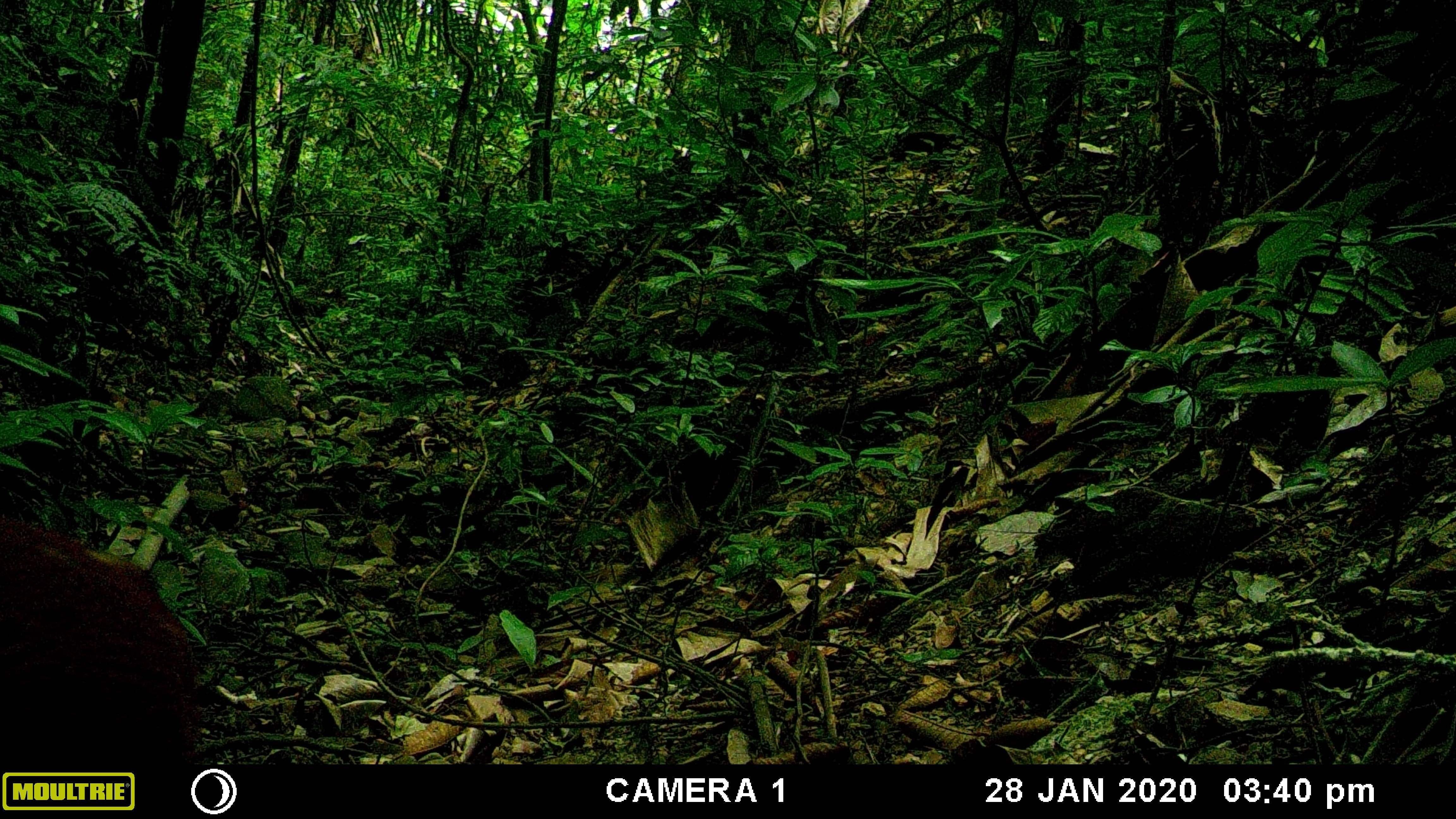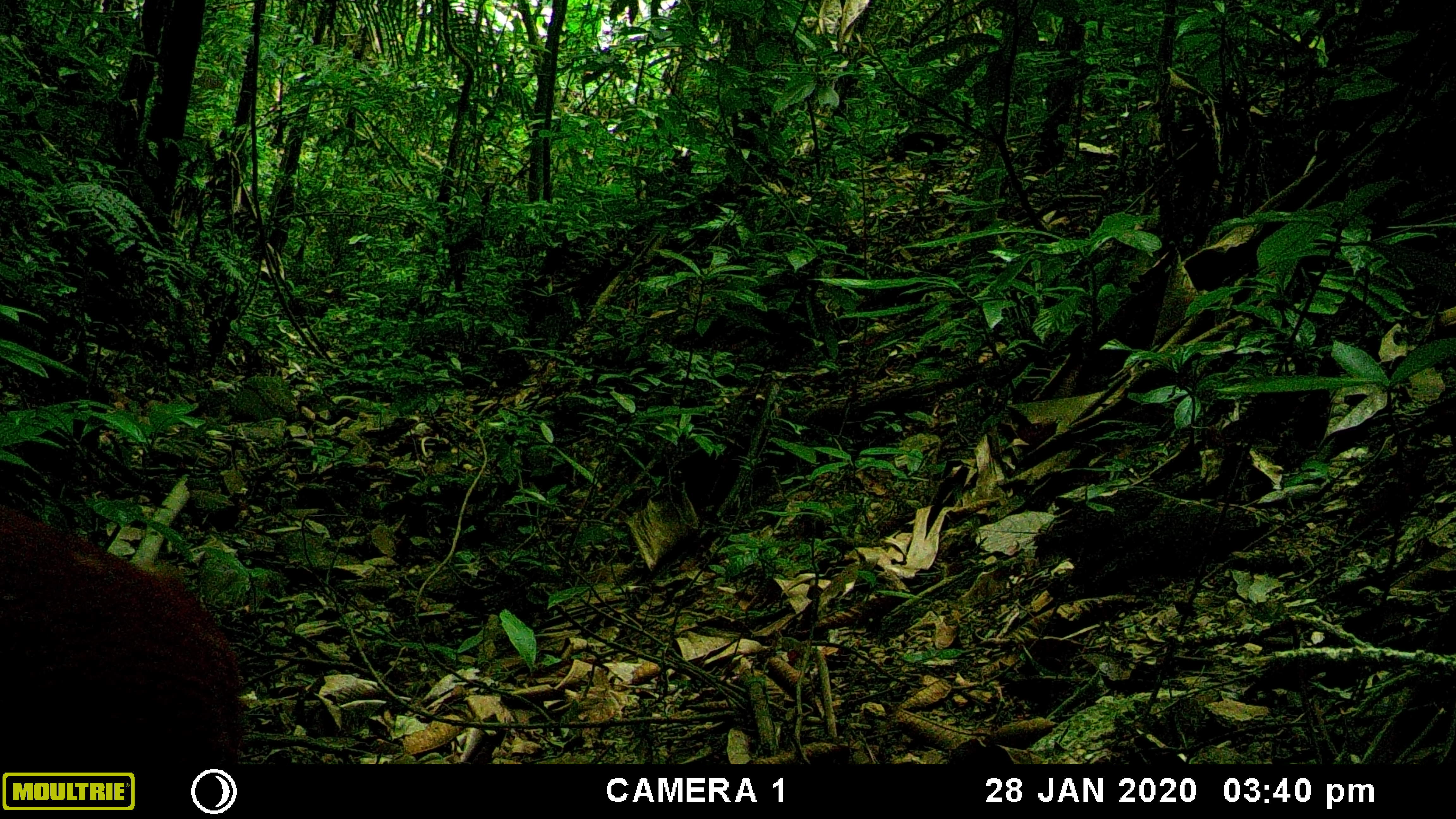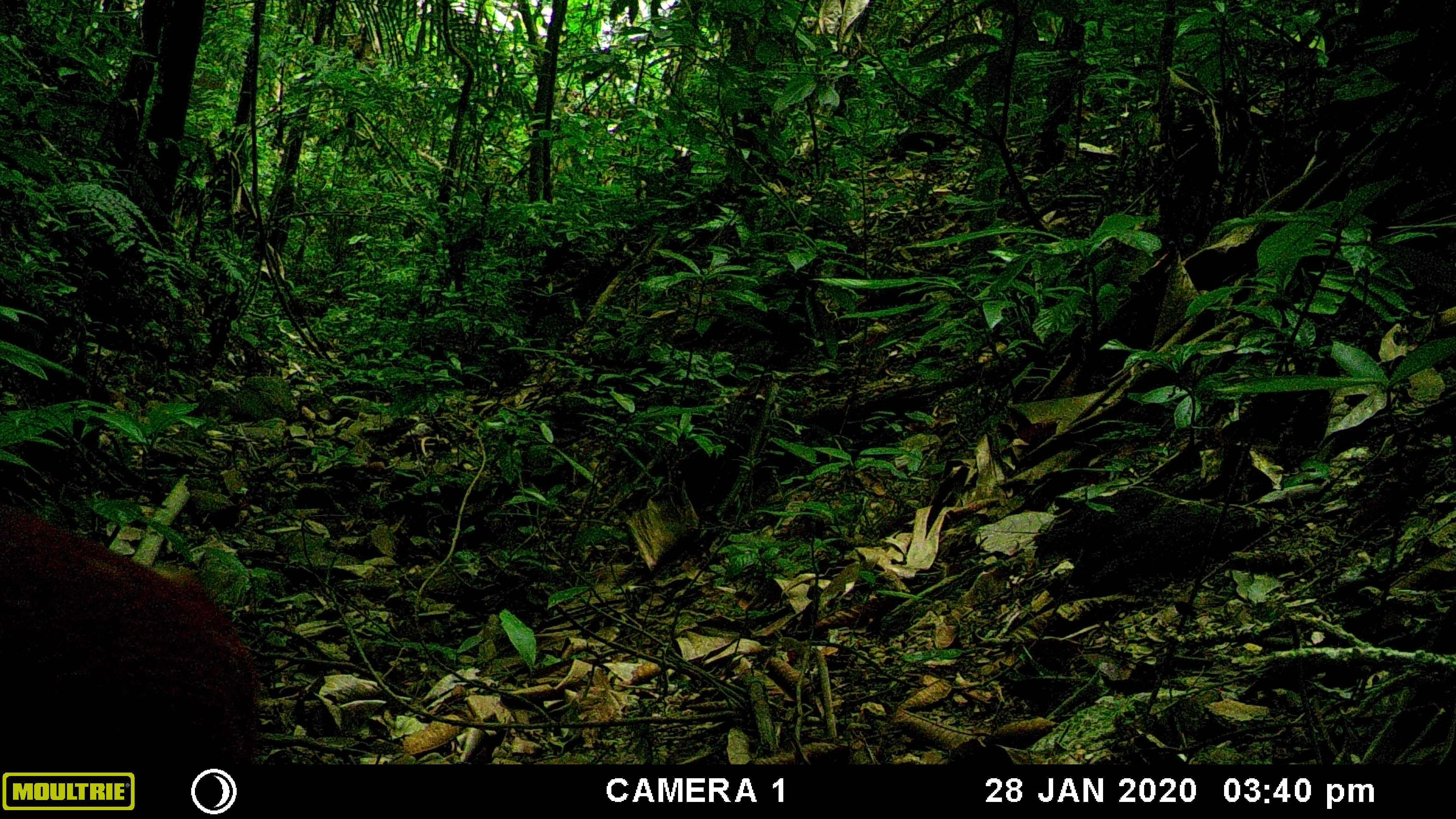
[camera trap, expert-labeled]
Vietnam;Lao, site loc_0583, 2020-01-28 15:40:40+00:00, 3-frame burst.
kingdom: Animalia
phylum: Chordata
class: Mammalia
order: Artiodactyla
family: Cervidae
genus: Muntiacus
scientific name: Muntiacus muntjak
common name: red muntjac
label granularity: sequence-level